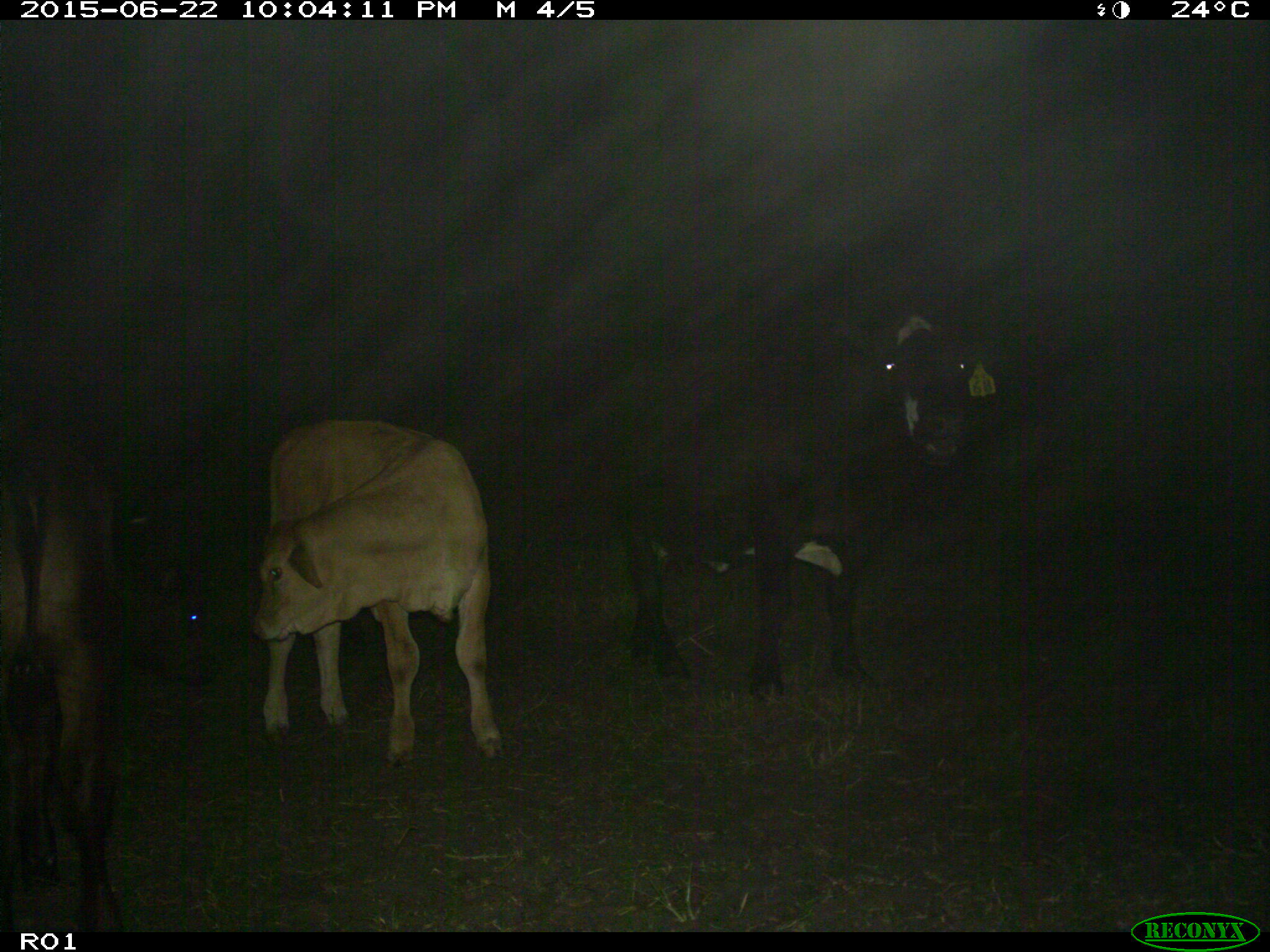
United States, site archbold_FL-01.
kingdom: Animalia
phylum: Chordata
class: Mammalia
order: Artiodactyla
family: Bovidae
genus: Bos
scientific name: Bos taurus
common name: domestic cow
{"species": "Bos taurus (domestic cow)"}